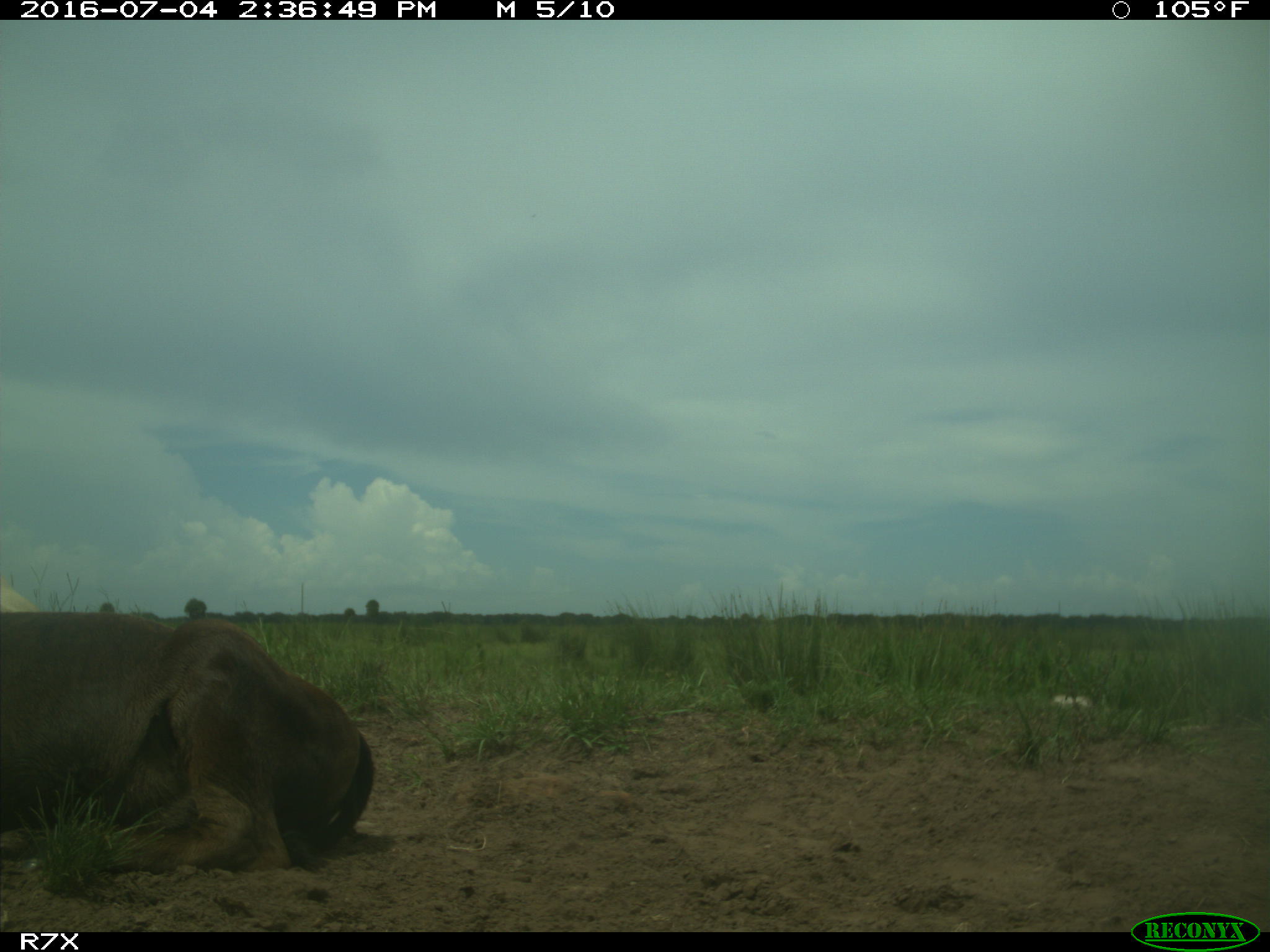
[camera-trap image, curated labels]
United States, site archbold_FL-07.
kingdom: Animalia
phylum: Chordata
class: Mammalia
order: Artiodactyla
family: Bovidae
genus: Bos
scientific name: Bos taurus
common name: domestic cow